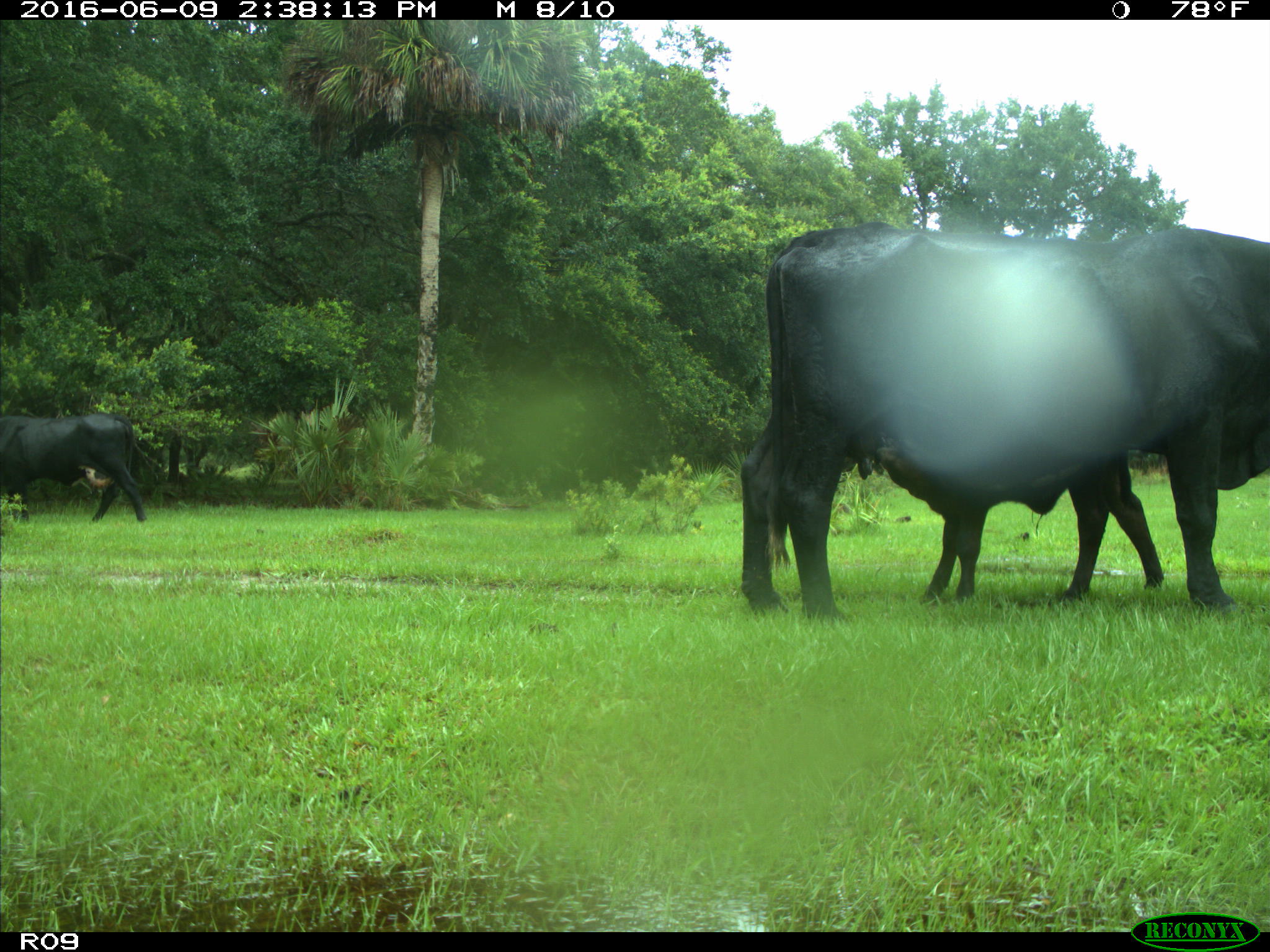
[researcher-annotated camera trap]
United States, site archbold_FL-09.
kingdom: Animalia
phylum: Chordata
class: Mammalia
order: Artiodactyla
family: Bovidae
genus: Bos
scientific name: Bos taurus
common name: domestic cow